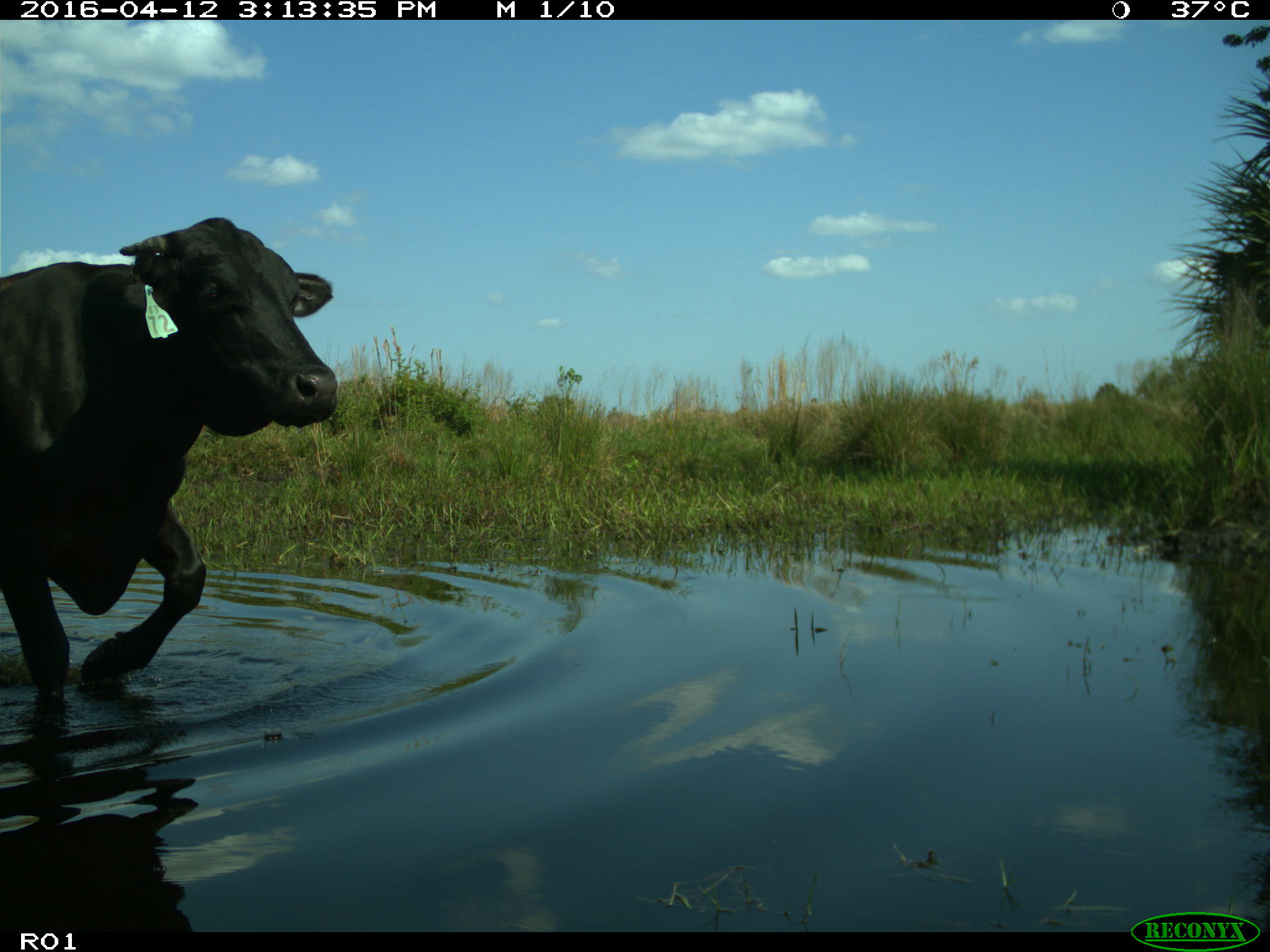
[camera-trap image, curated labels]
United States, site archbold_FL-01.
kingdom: Animalia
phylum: Chordata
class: Mammalia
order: Artiodactyla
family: Bovidae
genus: Bos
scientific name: Bos taurus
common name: domestic cow